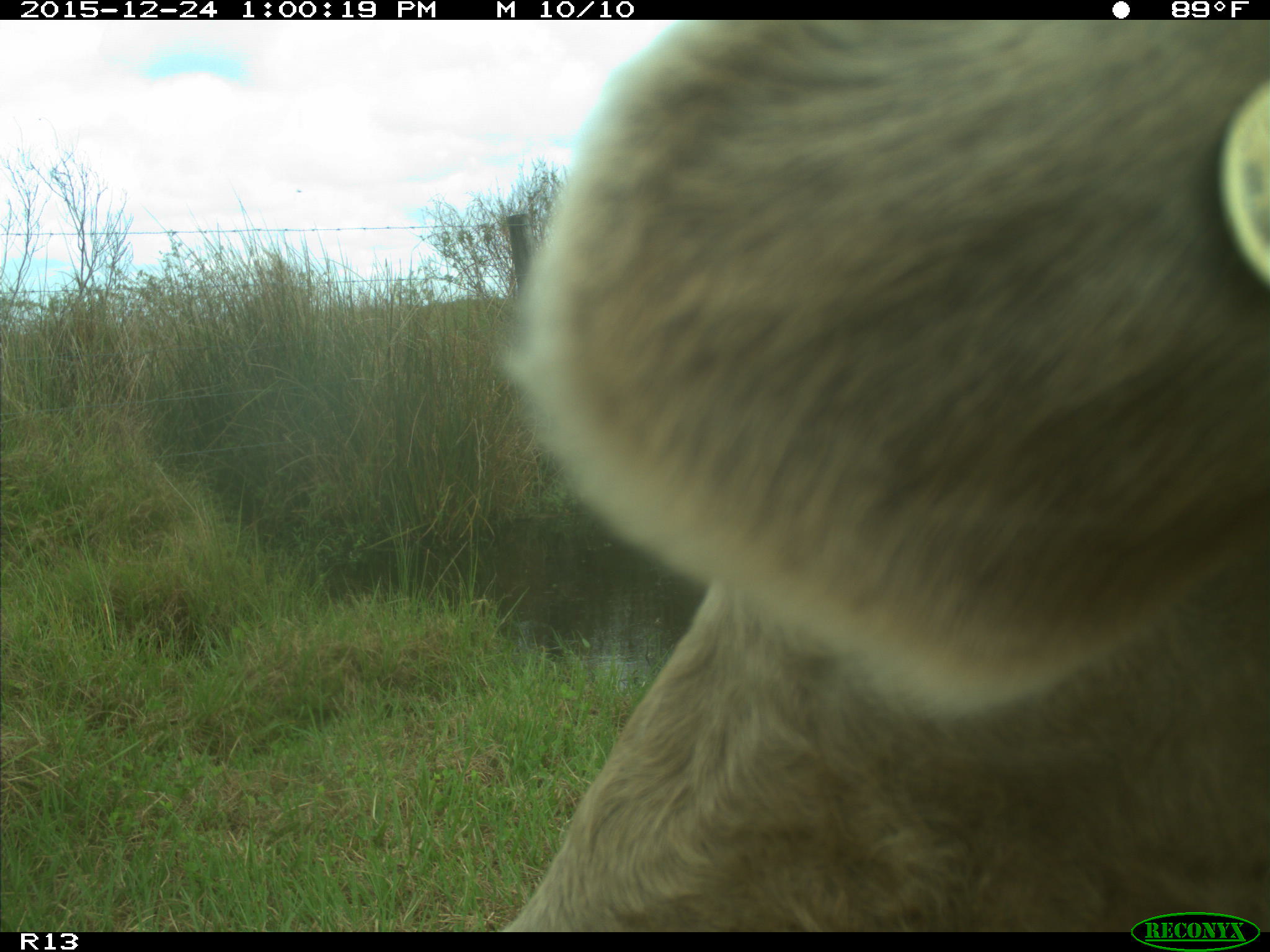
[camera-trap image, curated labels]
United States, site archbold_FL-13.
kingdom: Animalia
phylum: Chordata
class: Mammalia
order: Artiodactyla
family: Bovidae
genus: Bos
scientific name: Bos taurus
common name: domestic cow